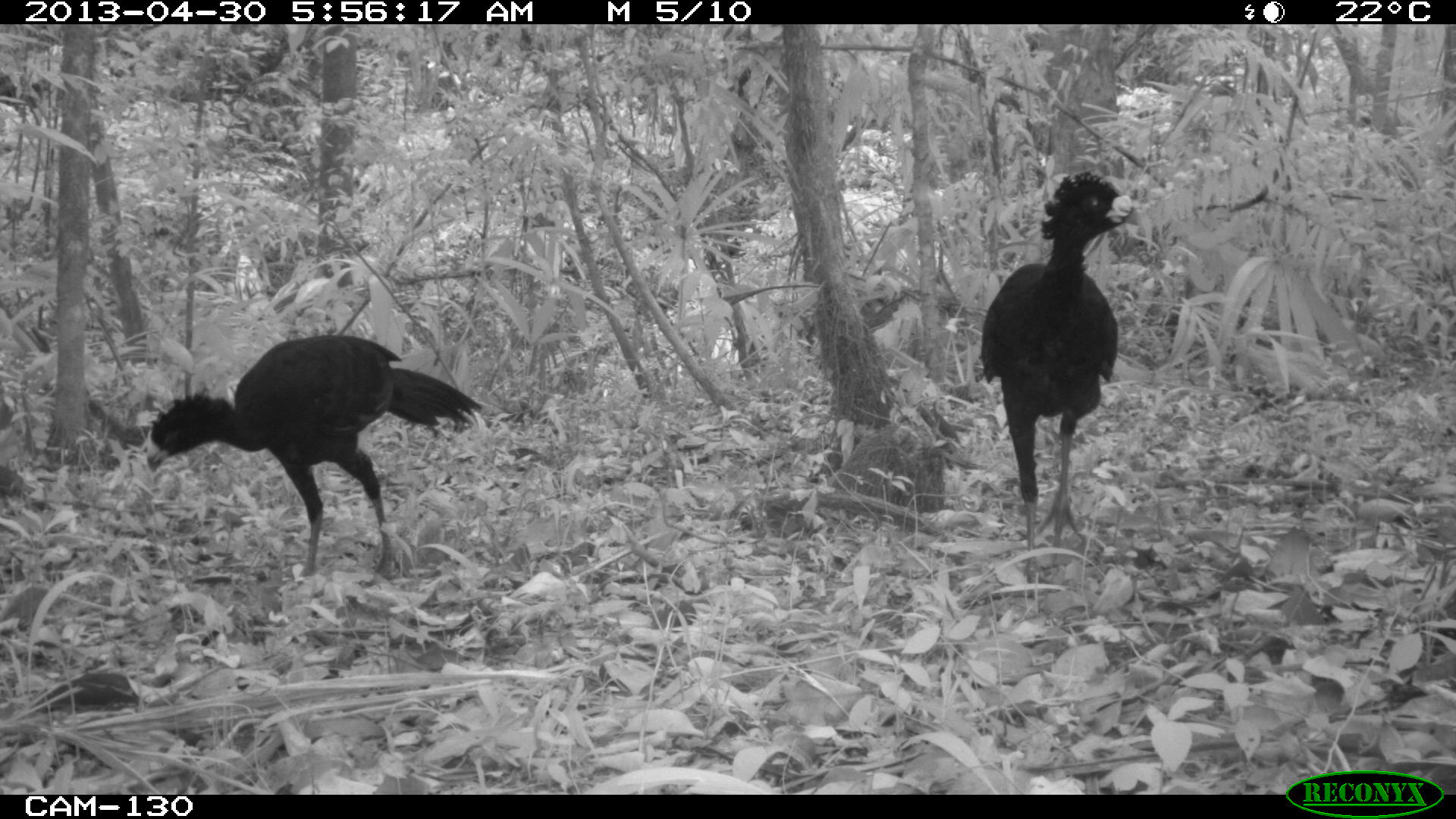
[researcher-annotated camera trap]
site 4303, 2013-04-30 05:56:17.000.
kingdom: Animalia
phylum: Chordata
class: Aves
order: Galliformes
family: Cracidae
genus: Crax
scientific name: Crax rubra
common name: great curassow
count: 2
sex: male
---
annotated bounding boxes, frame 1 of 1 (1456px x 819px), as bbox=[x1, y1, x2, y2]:
crax rubra: bbox=[144, 333, 483, 587]; bbox=[976, 168, 1141, 581]